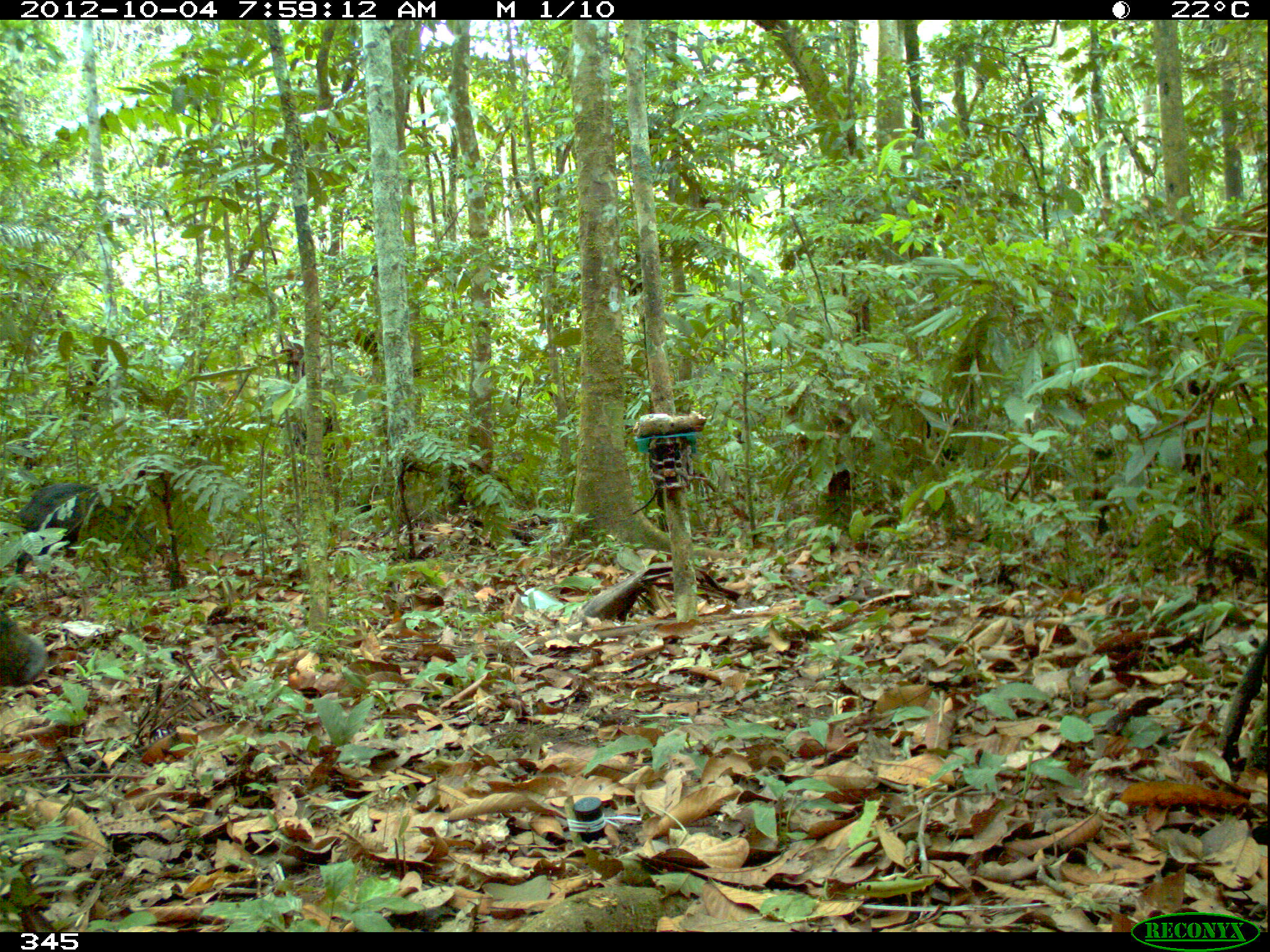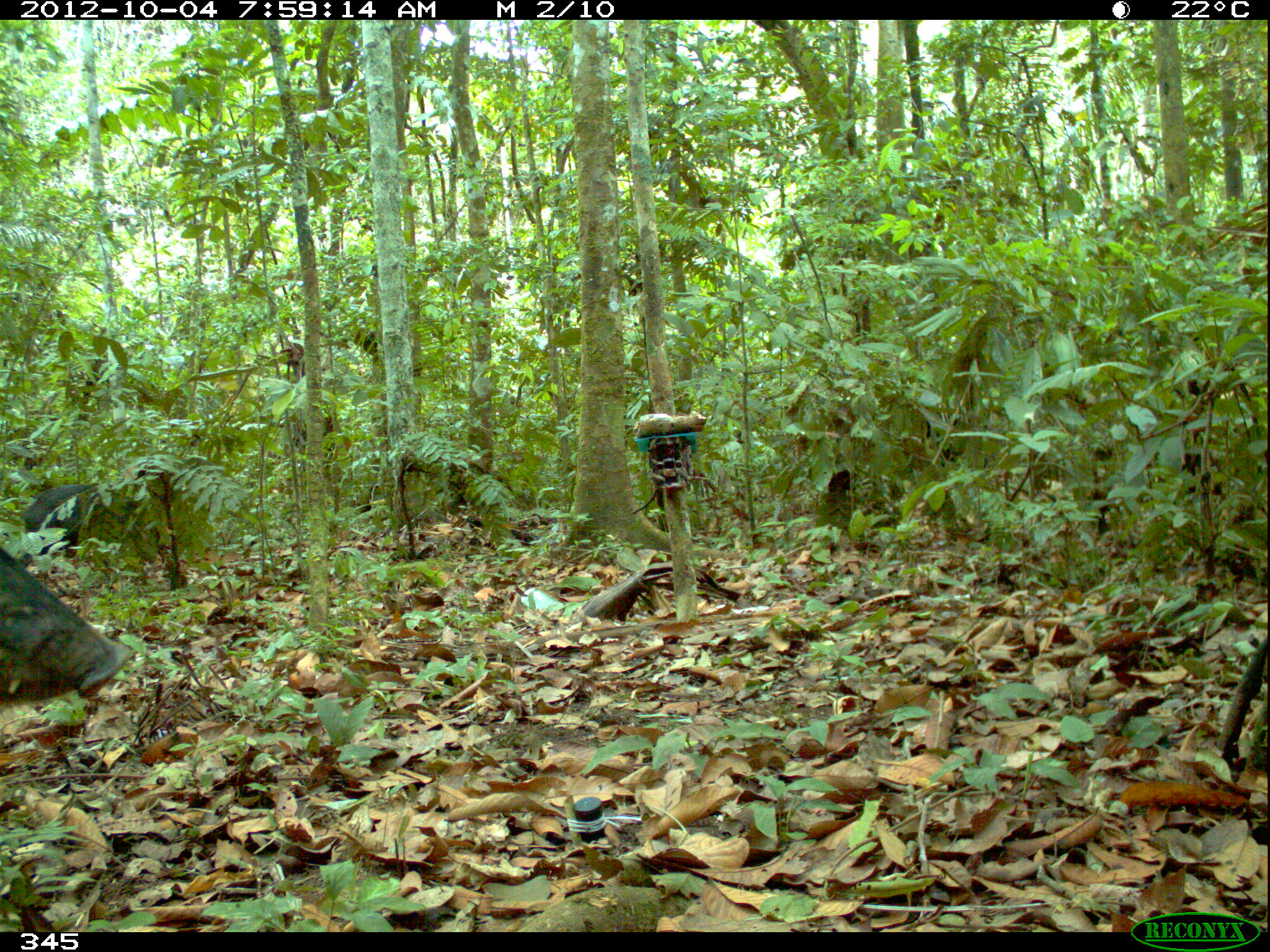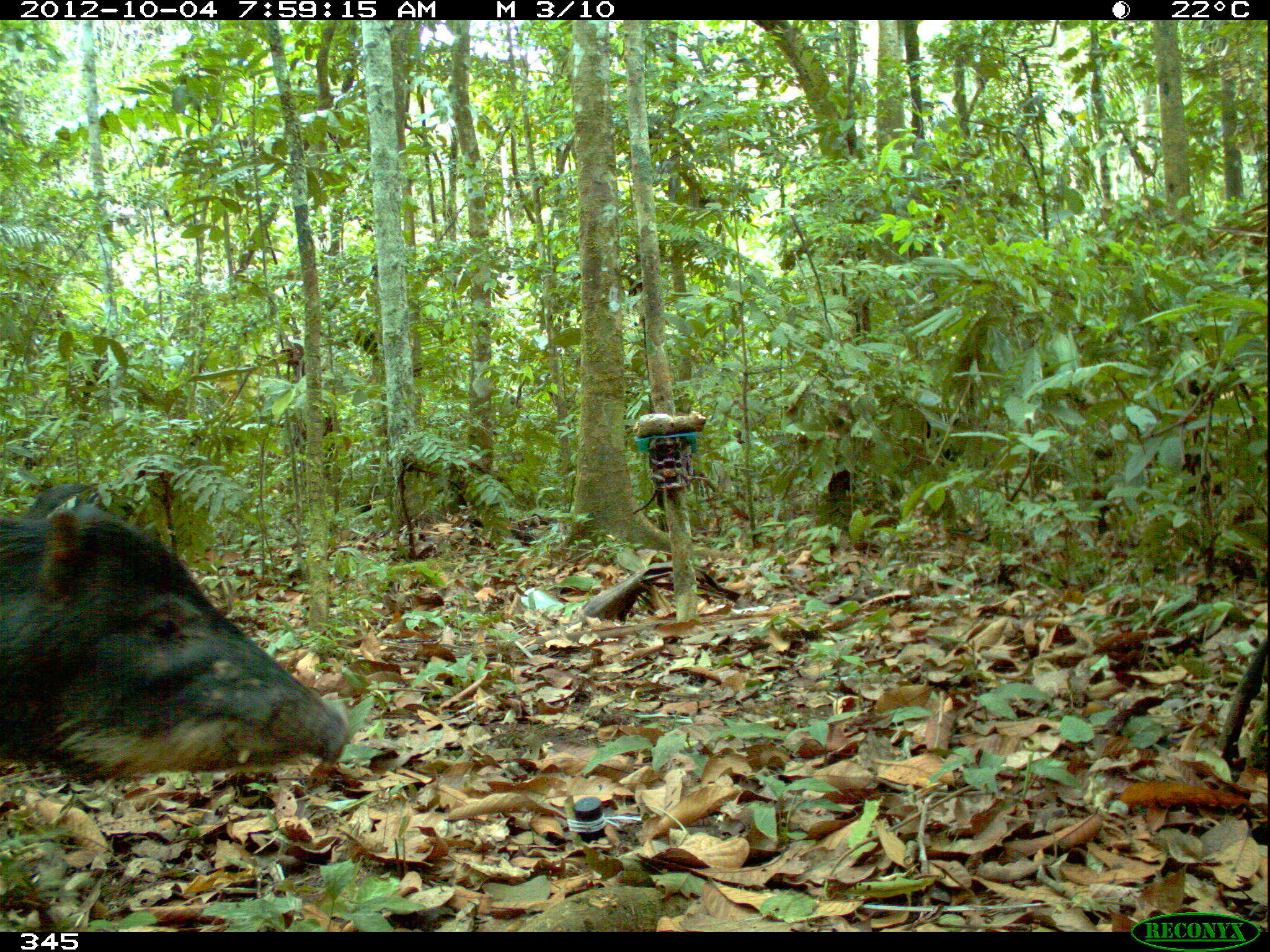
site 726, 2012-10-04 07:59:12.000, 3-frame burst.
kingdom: Animalia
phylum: Chordata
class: Mammalia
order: Artiodactyla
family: Tayassuidae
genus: Tayassu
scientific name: Tayassu pecari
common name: white-lipped peccary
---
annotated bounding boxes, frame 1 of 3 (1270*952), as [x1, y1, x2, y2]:
tayassu pecari: [13, 479, 169, 578]; [0, 601, 50, 687]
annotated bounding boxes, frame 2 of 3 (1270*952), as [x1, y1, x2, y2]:
tayassu pecari: [0, 546, 132, 707]; [17, 483, 170, 574]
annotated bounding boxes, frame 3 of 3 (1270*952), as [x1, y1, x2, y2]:
tayassu pecari: [0, 501, 350, 784]; [16, 480, 137, 527]